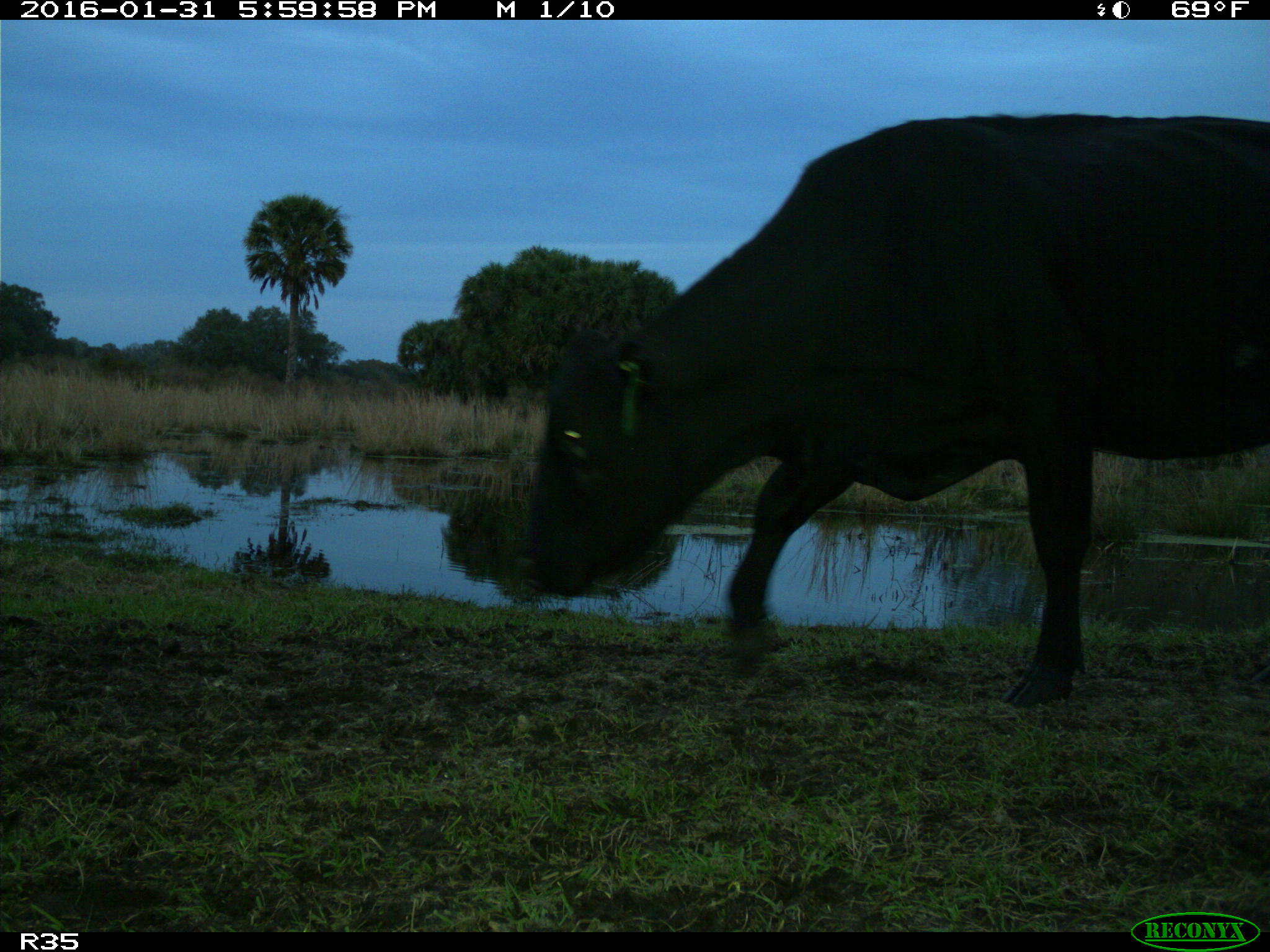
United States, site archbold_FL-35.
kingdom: Animalia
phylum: Chordata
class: Mammalia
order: Artiodactyla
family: Bovidae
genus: Bos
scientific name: Bos taurus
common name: domestic cow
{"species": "Bos taurus (domestic cow)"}